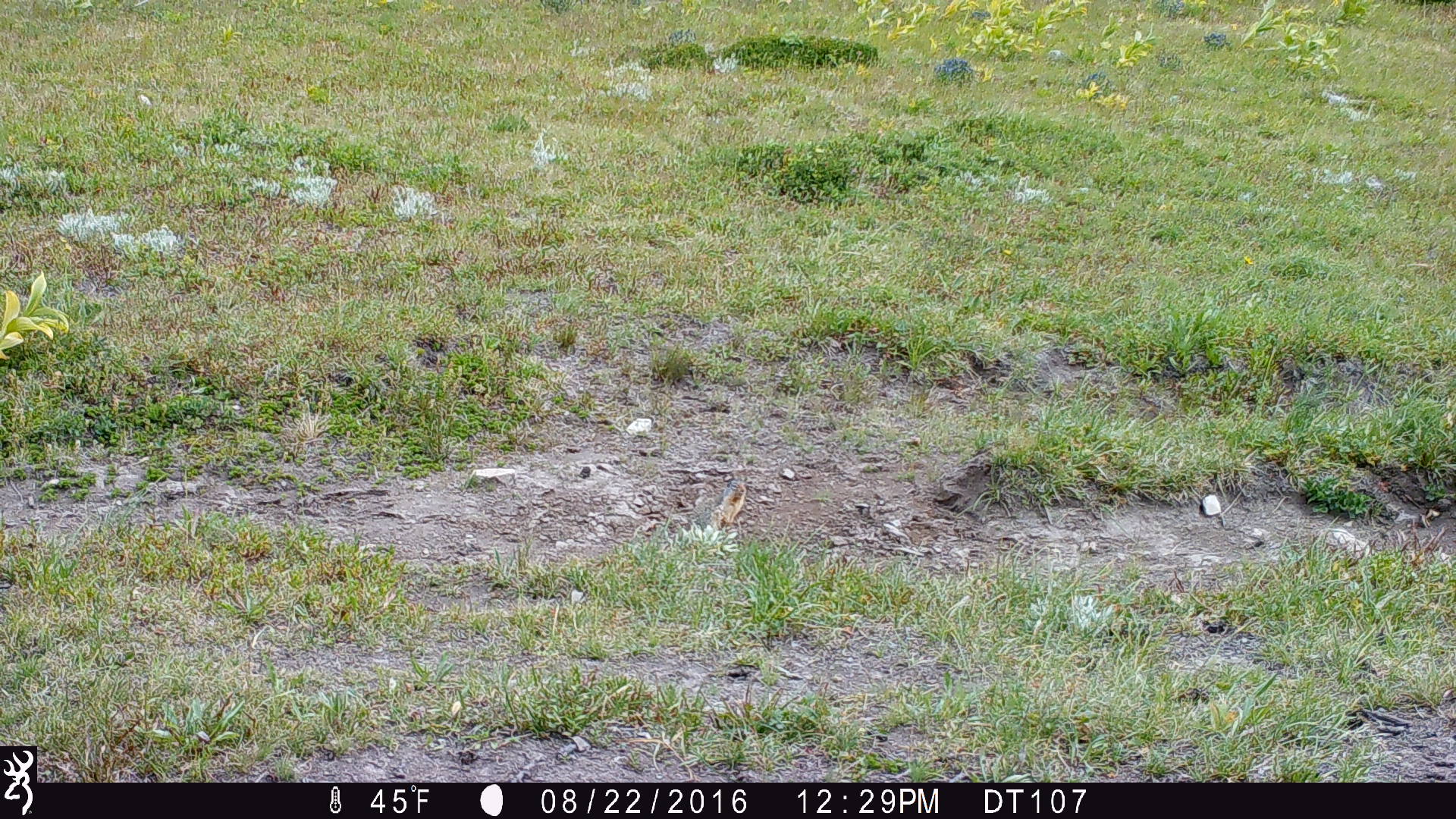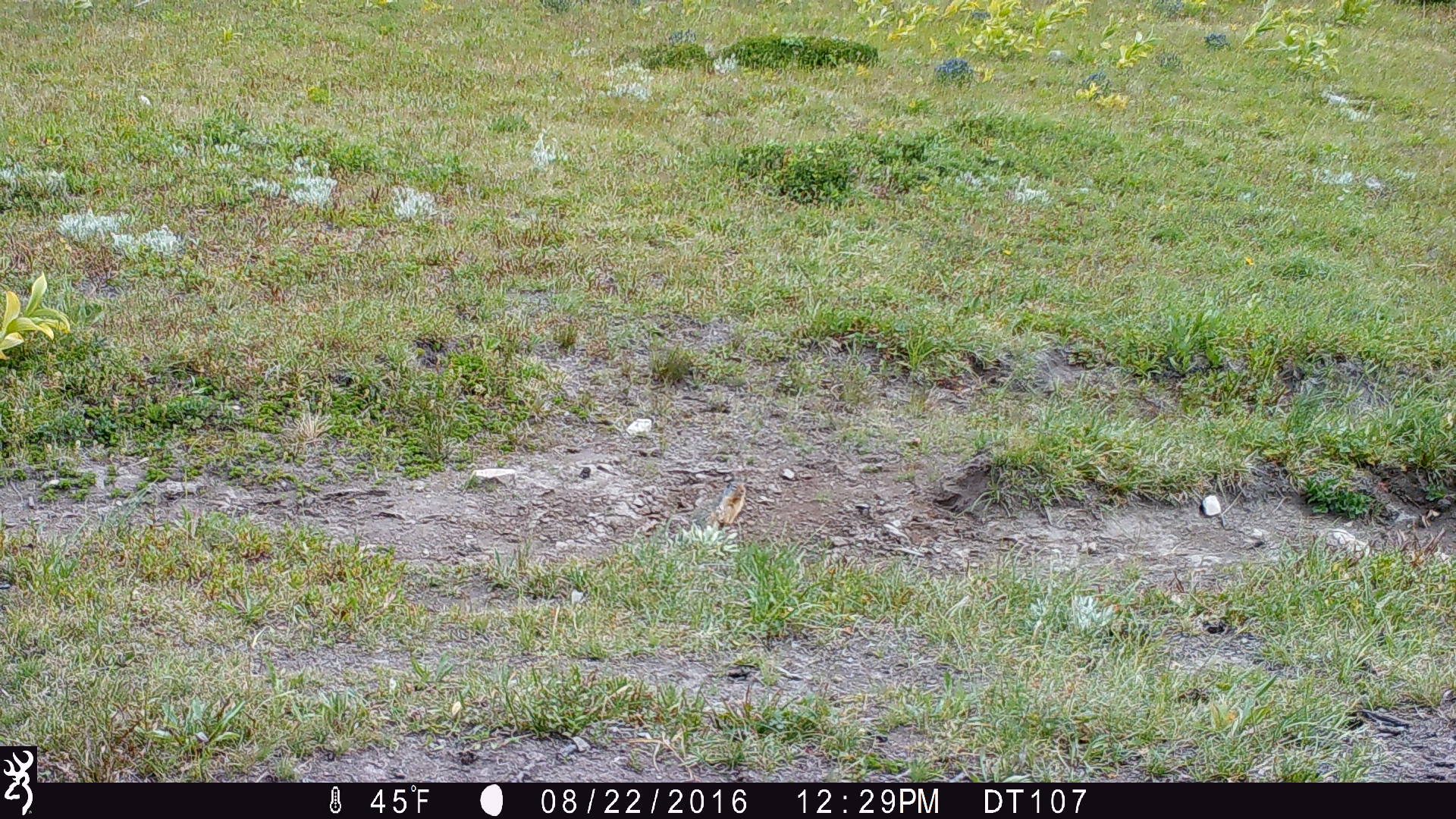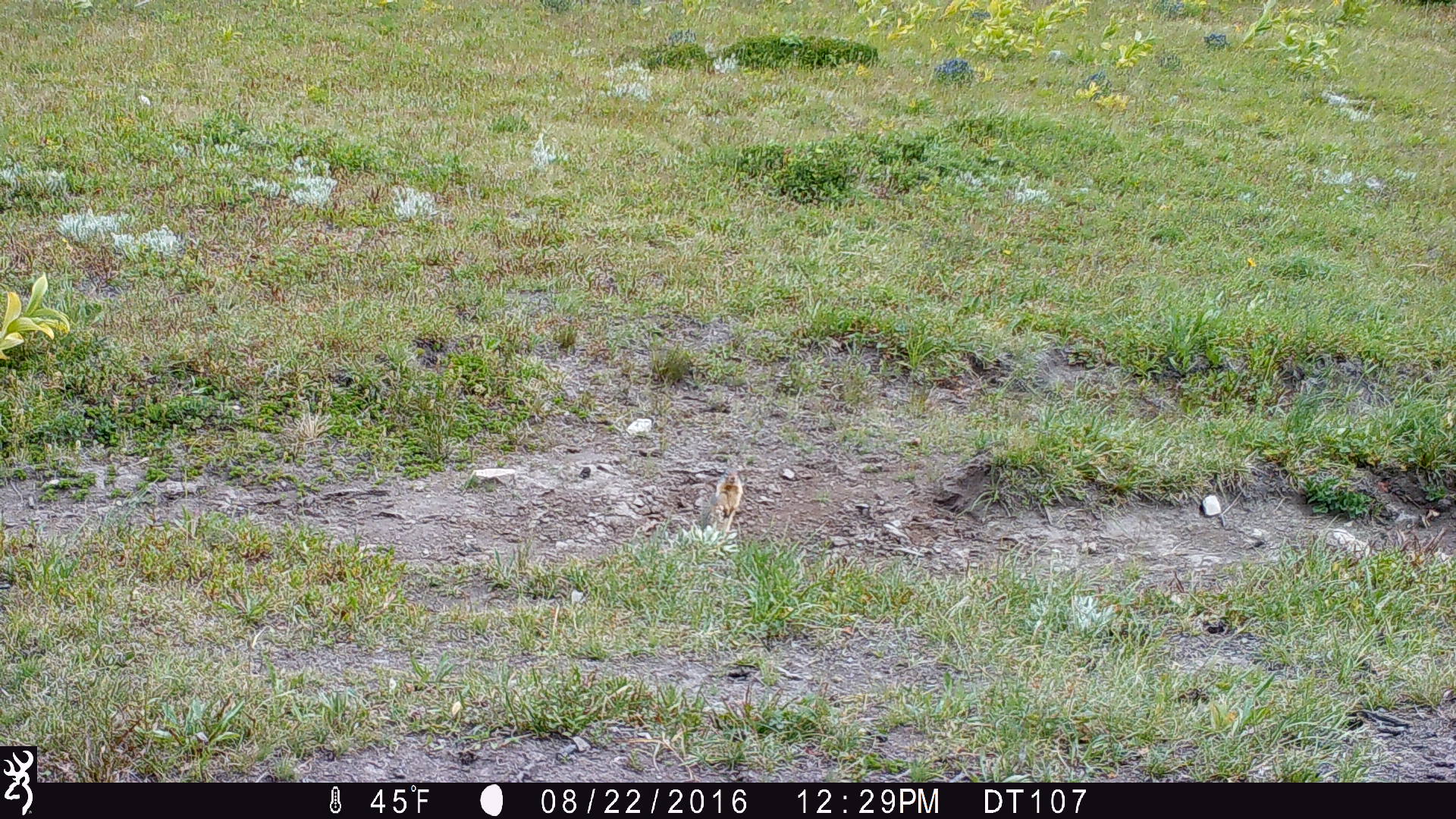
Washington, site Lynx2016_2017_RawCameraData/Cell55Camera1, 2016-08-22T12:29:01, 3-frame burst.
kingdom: Animalia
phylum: Chordata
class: Mammalia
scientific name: Mammalia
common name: small mammal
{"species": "small mammal (Mammalia)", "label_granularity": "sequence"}